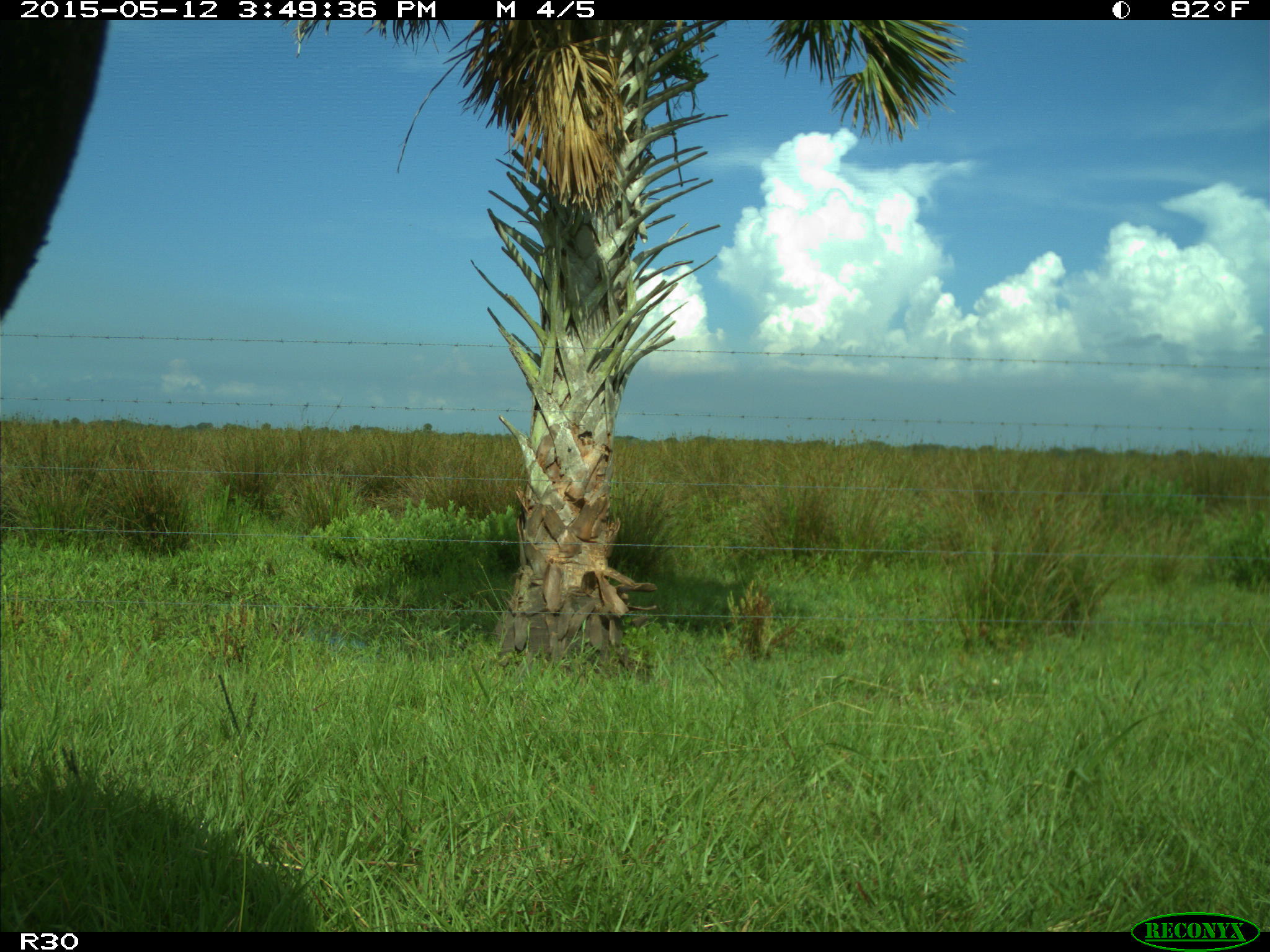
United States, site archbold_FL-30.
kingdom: Animalia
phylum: Chordata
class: Mammalia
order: Artiodactyla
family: Bovidae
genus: Bos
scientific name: Bos taurus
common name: domestic cow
Bos taurus (domestic cow).